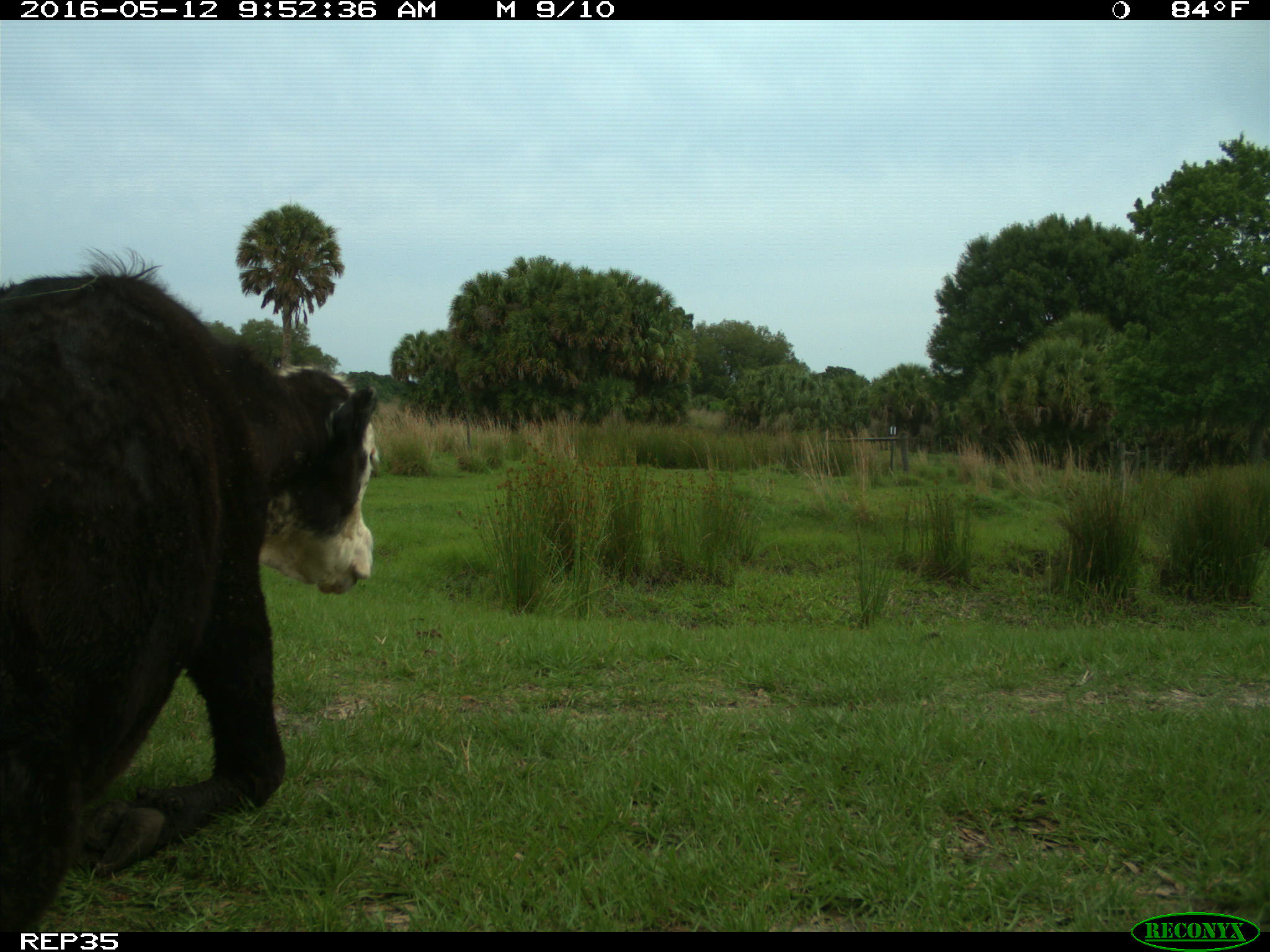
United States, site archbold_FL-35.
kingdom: Animalia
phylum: Chordata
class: Mammalia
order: Artiodactyla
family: Bovidae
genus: Bos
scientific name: Bos taurus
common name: domestic cow